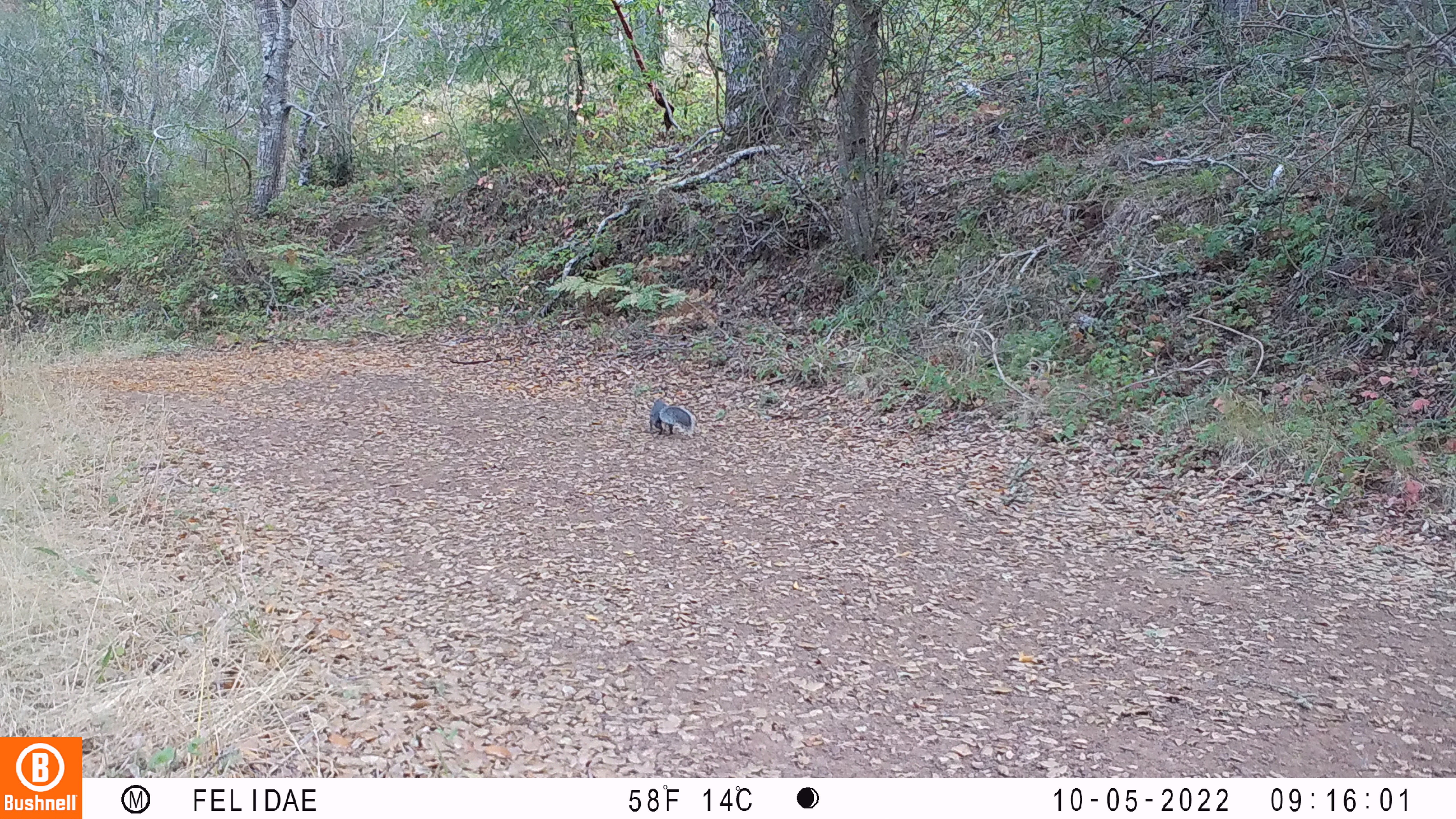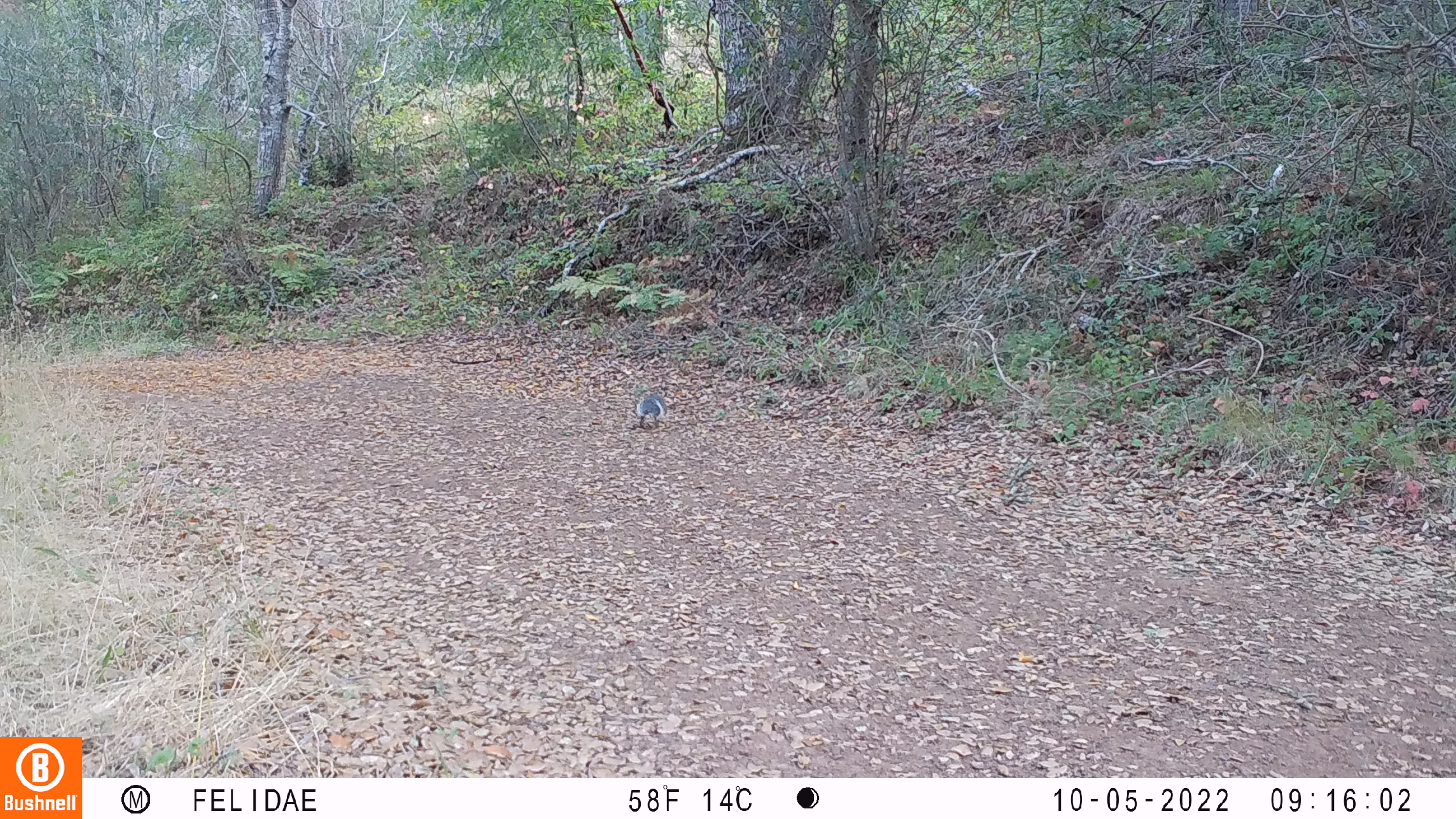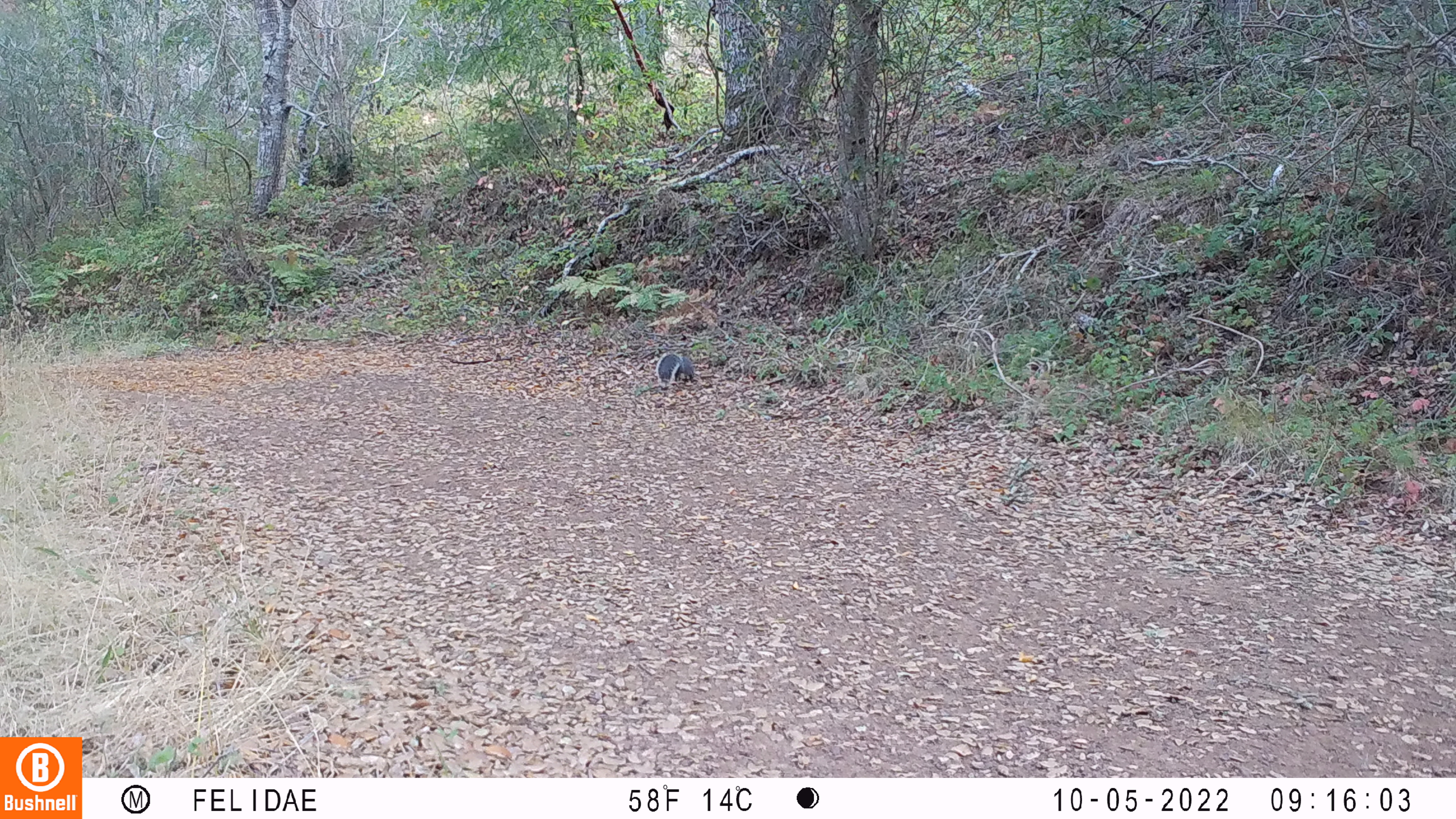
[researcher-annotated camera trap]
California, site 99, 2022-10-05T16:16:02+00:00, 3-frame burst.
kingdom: Animalia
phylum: Chordata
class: Mammalia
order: Rodentia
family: Sciuridae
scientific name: Sciuridae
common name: squirrel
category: unknown squirrel